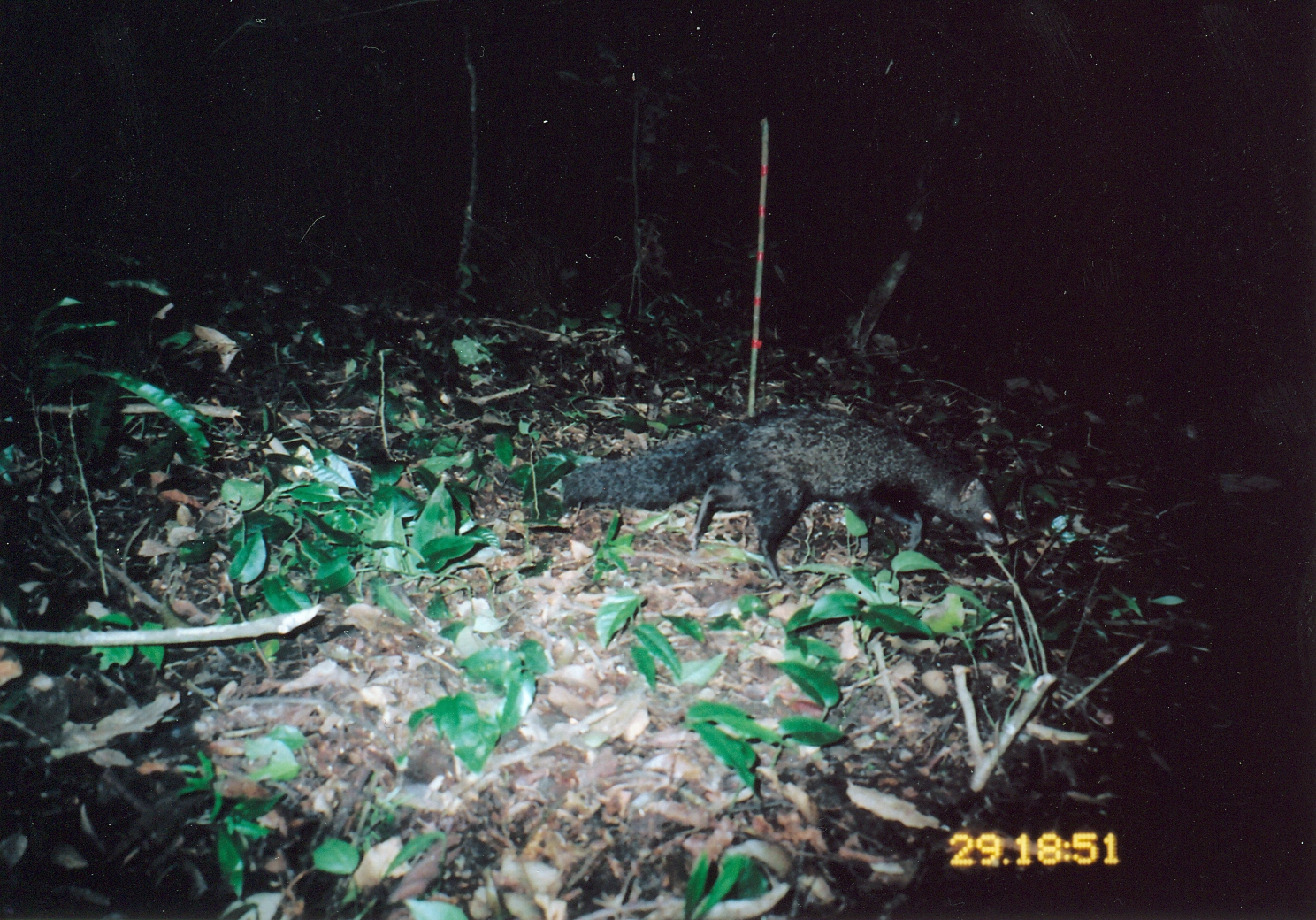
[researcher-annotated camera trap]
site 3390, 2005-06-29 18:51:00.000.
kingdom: Animalia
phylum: Chordata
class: Mammalia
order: Carnivora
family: Herpestidae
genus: Bdeogale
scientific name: Bdeogale crassicauda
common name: bushy-tailed mongoose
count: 1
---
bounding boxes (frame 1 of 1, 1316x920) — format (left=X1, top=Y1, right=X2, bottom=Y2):
bdeogale crassicauda: (left=559, top=401, right=1005, bottom=589)